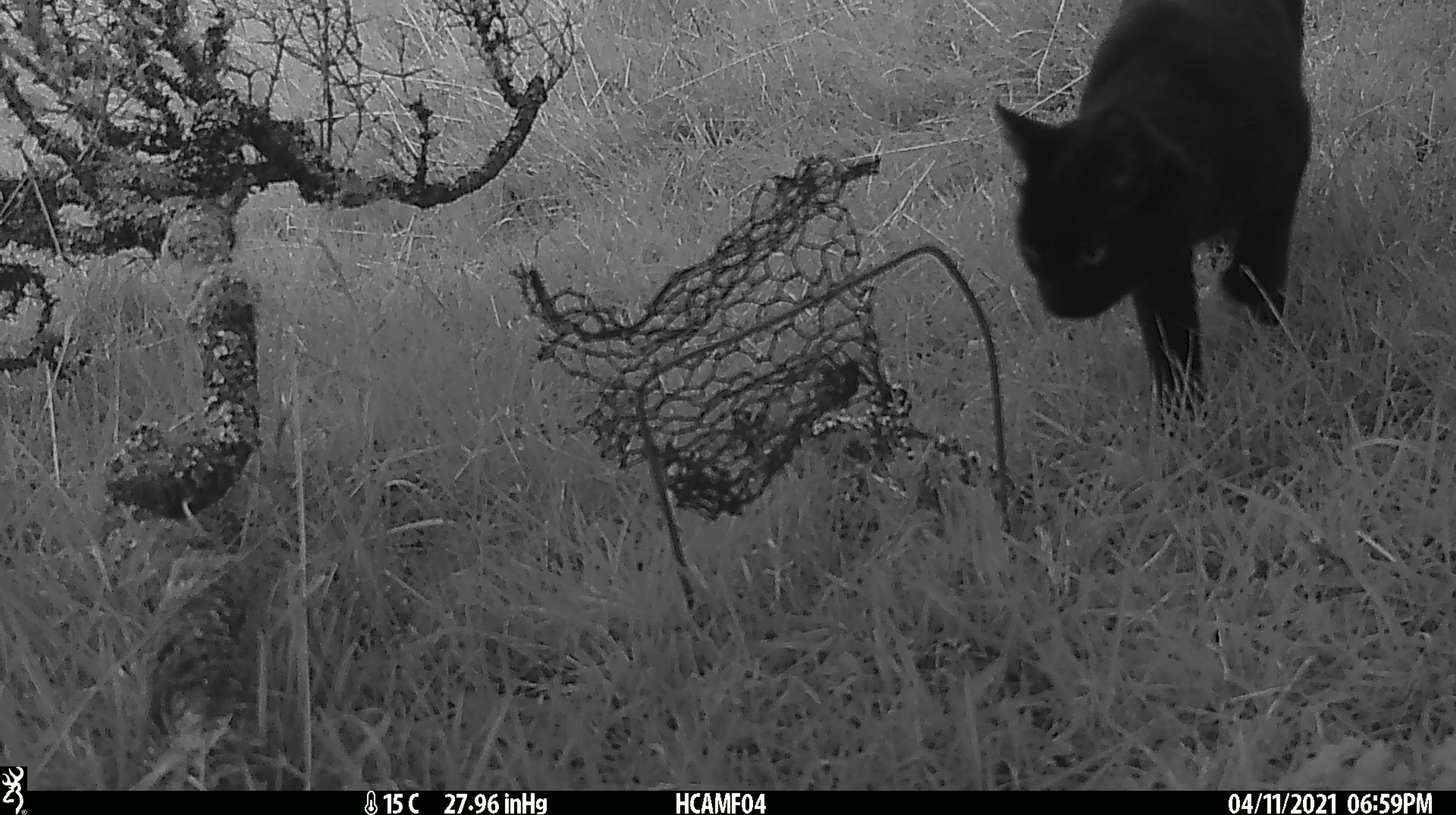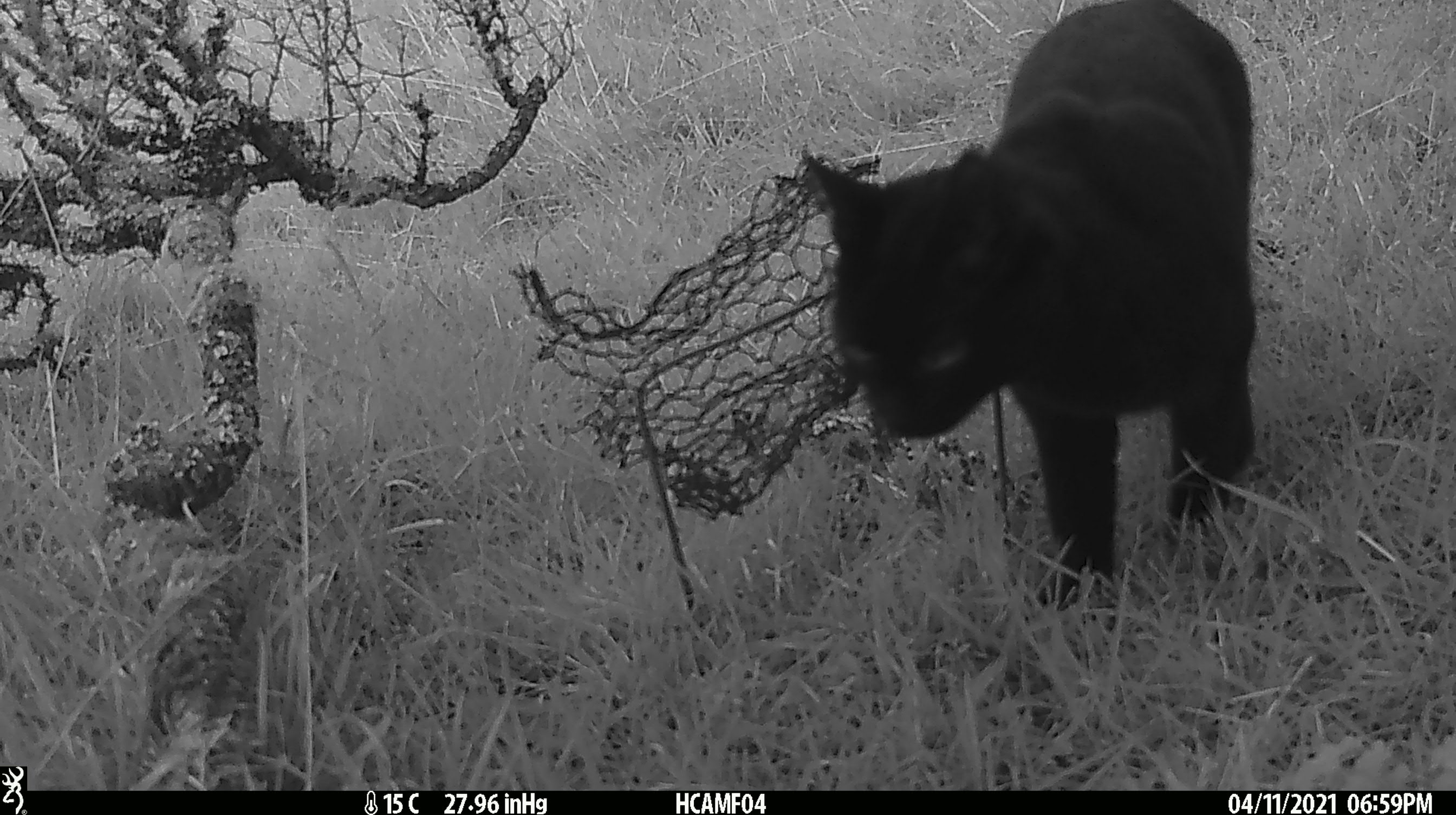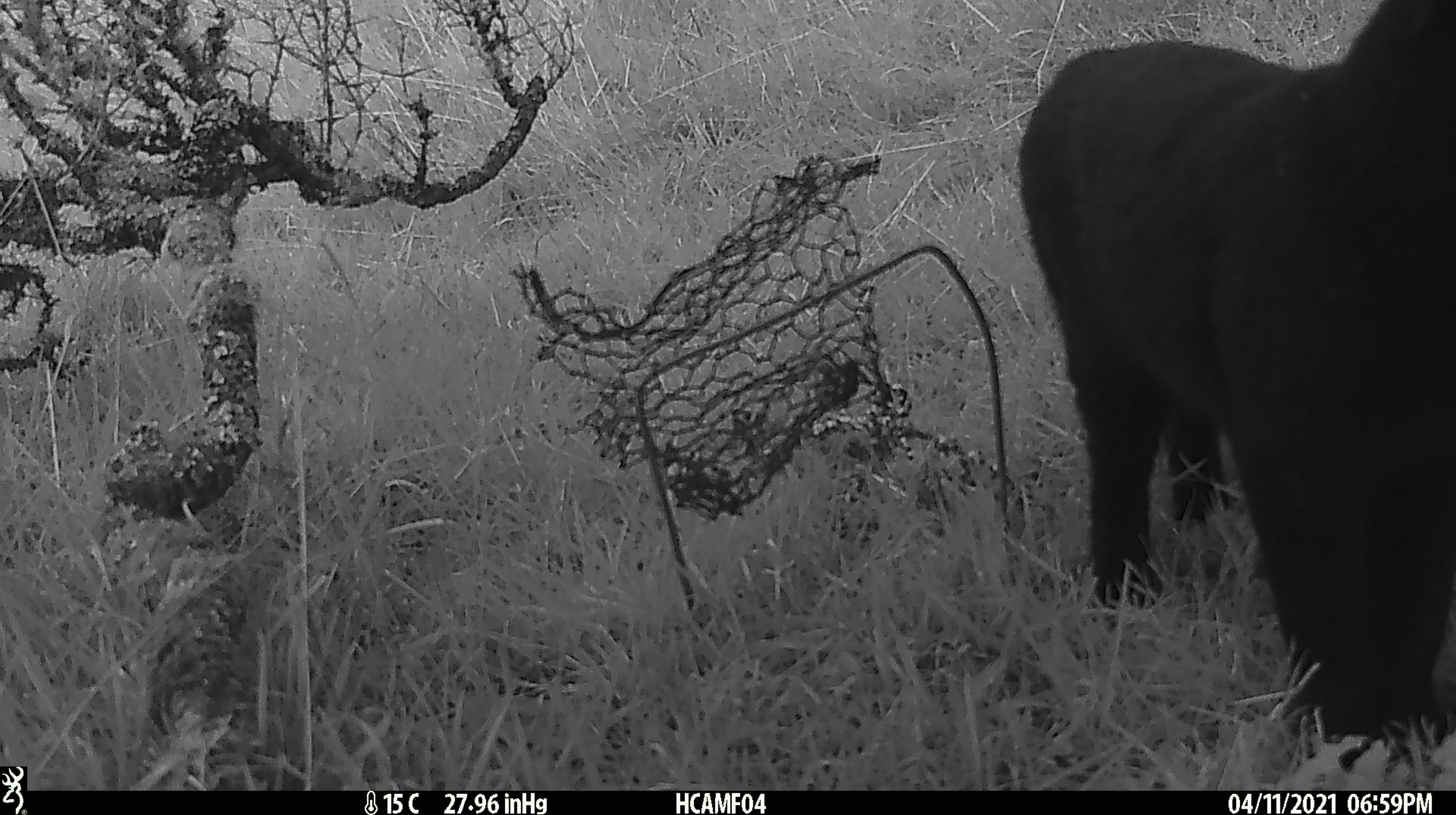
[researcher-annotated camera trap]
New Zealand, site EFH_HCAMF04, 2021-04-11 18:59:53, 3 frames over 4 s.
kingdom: Animalia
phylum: Chordata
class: Mammalia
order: Carnivora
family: Felidae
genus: Felis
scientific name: Felis catus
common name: domestic cat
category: cat